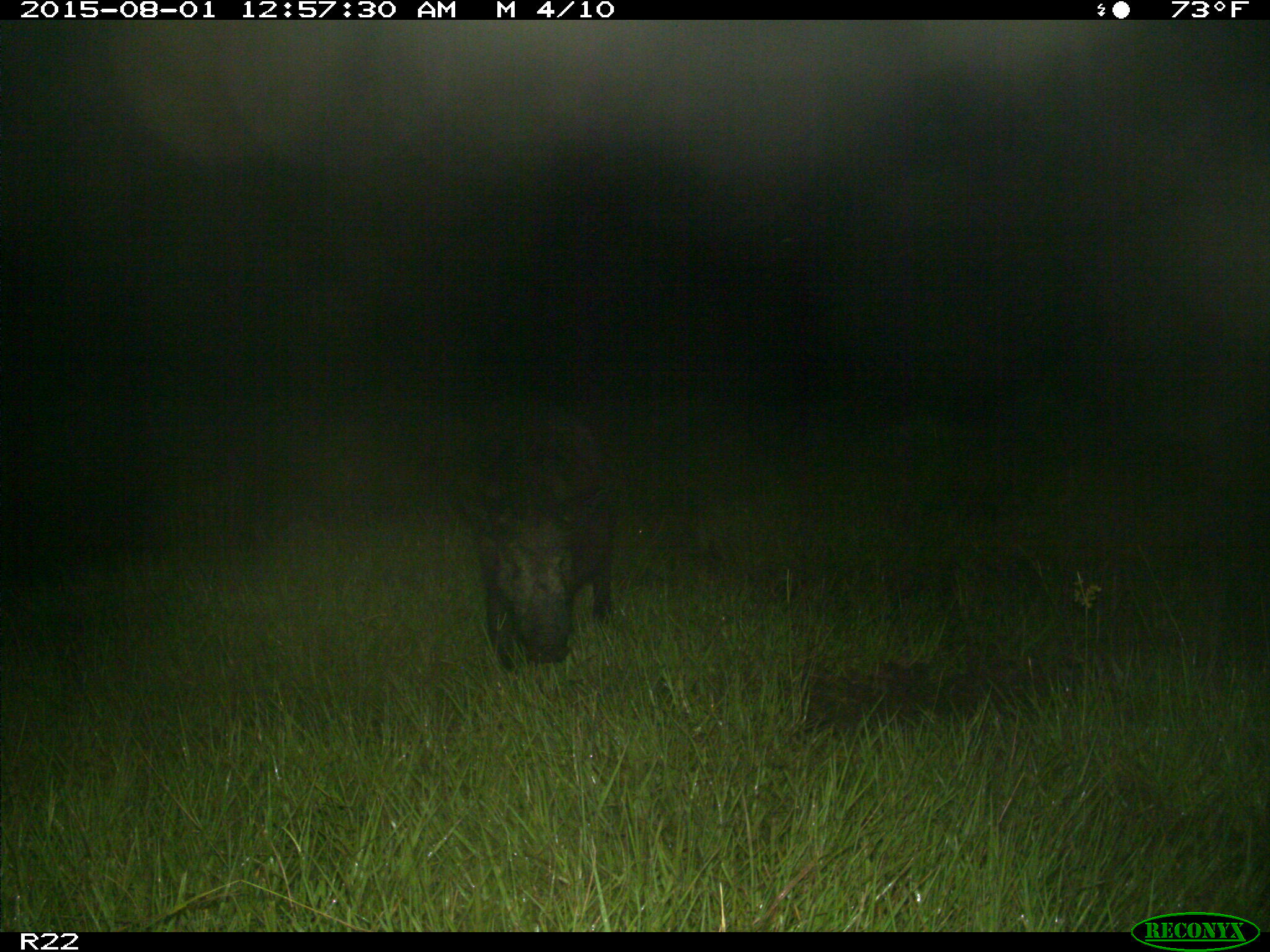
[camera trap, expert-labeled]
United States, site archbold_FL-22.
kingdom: Animalia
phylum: Chordata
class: Mammalia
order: Artiodactyla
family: Suidae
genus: Sus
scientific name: Sus scrofa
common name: wild boar